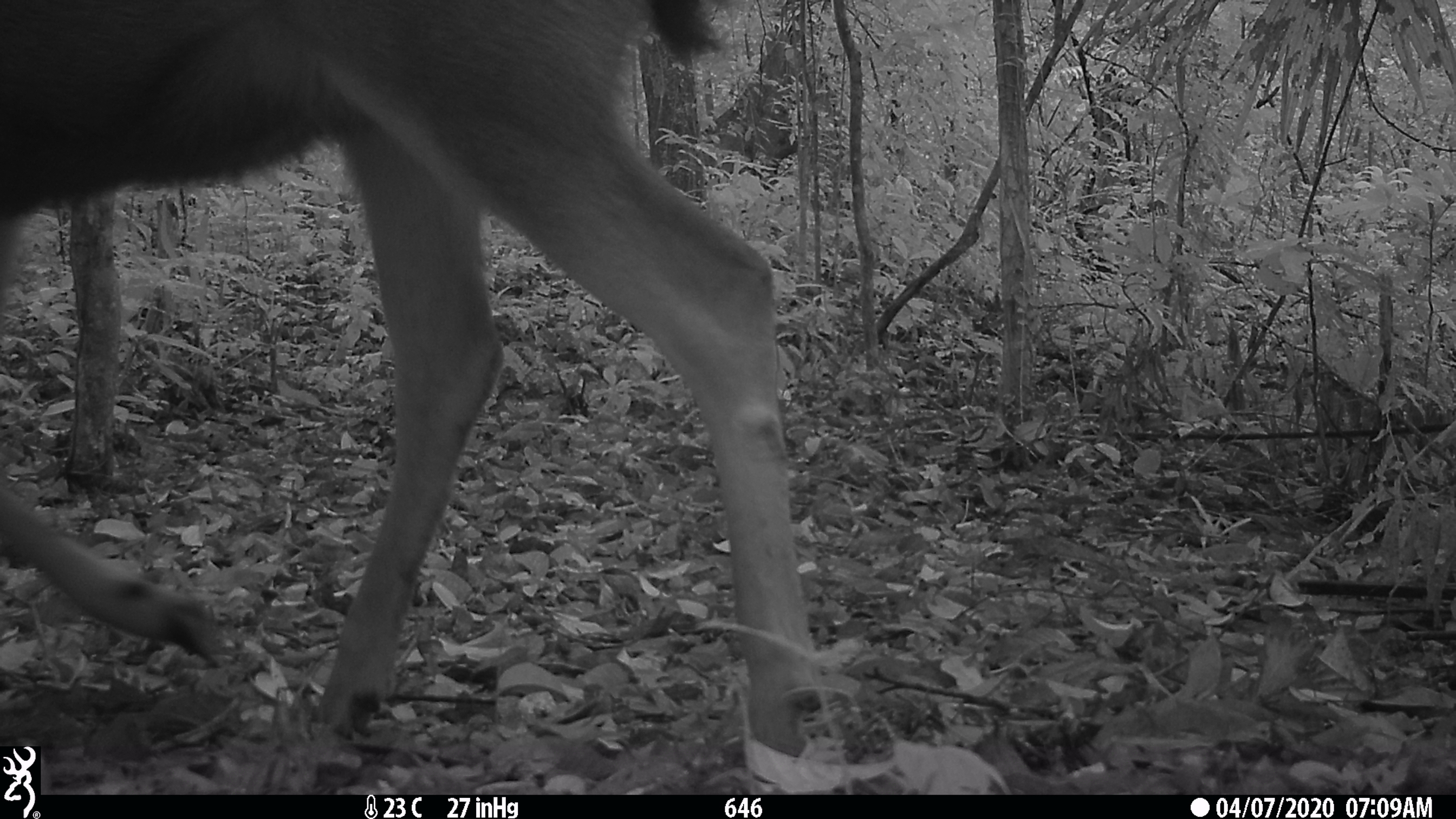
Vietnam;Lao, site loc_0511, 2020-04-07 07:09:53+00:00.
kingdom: Animalia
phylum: Chordata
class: Mammalia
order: Artiodactyla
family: Cervidae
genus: Rusa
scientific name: Rusa unicolor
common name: sambar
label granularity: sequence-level